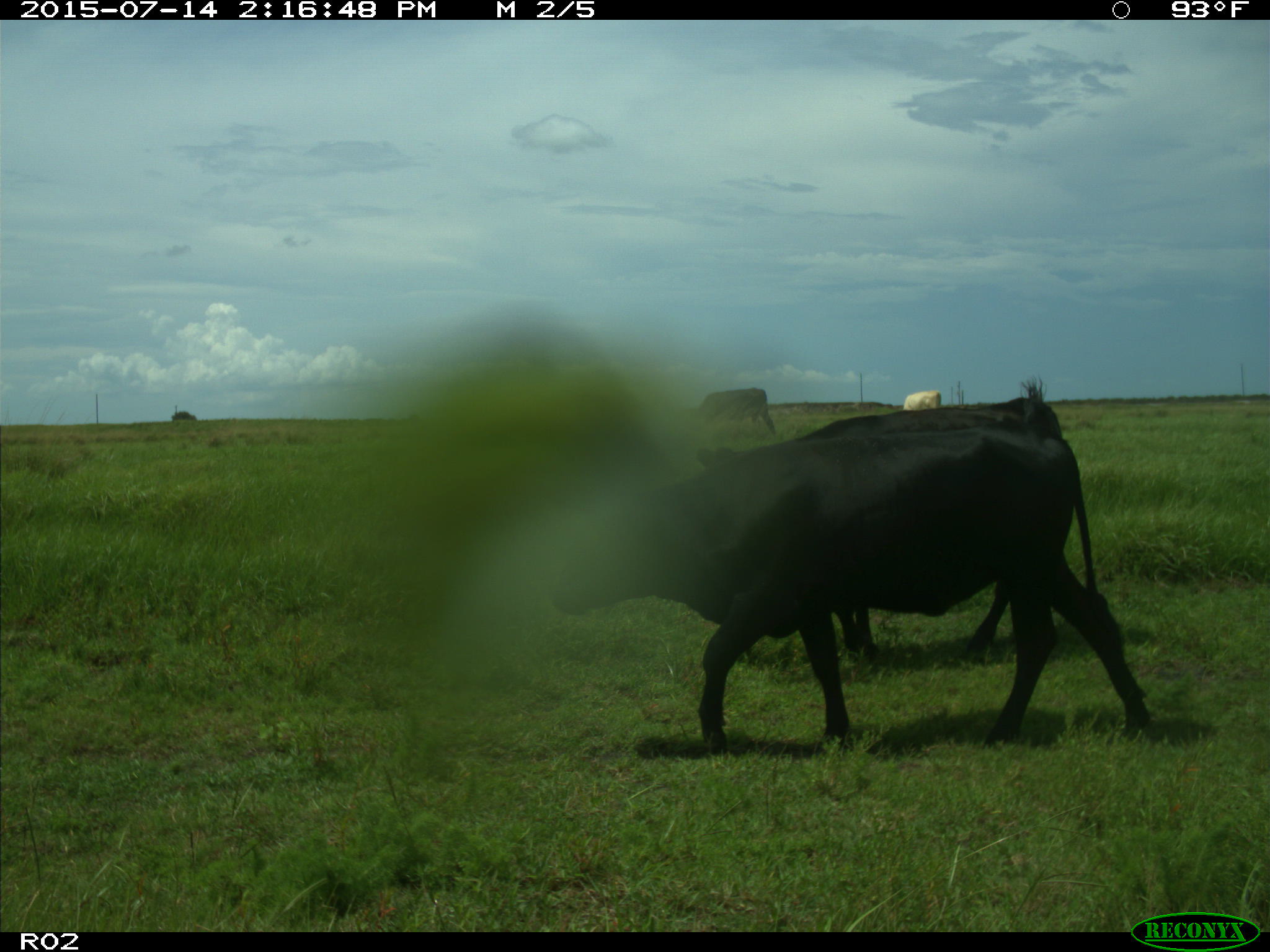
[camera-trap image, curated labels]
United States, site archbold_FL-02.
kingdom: Animalia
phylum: Chordata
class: Mammalia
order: Artiodactyla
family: Bovidae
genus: Bos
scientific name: Bos taurus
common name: domestic cow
Bos taurus (domestic cow).